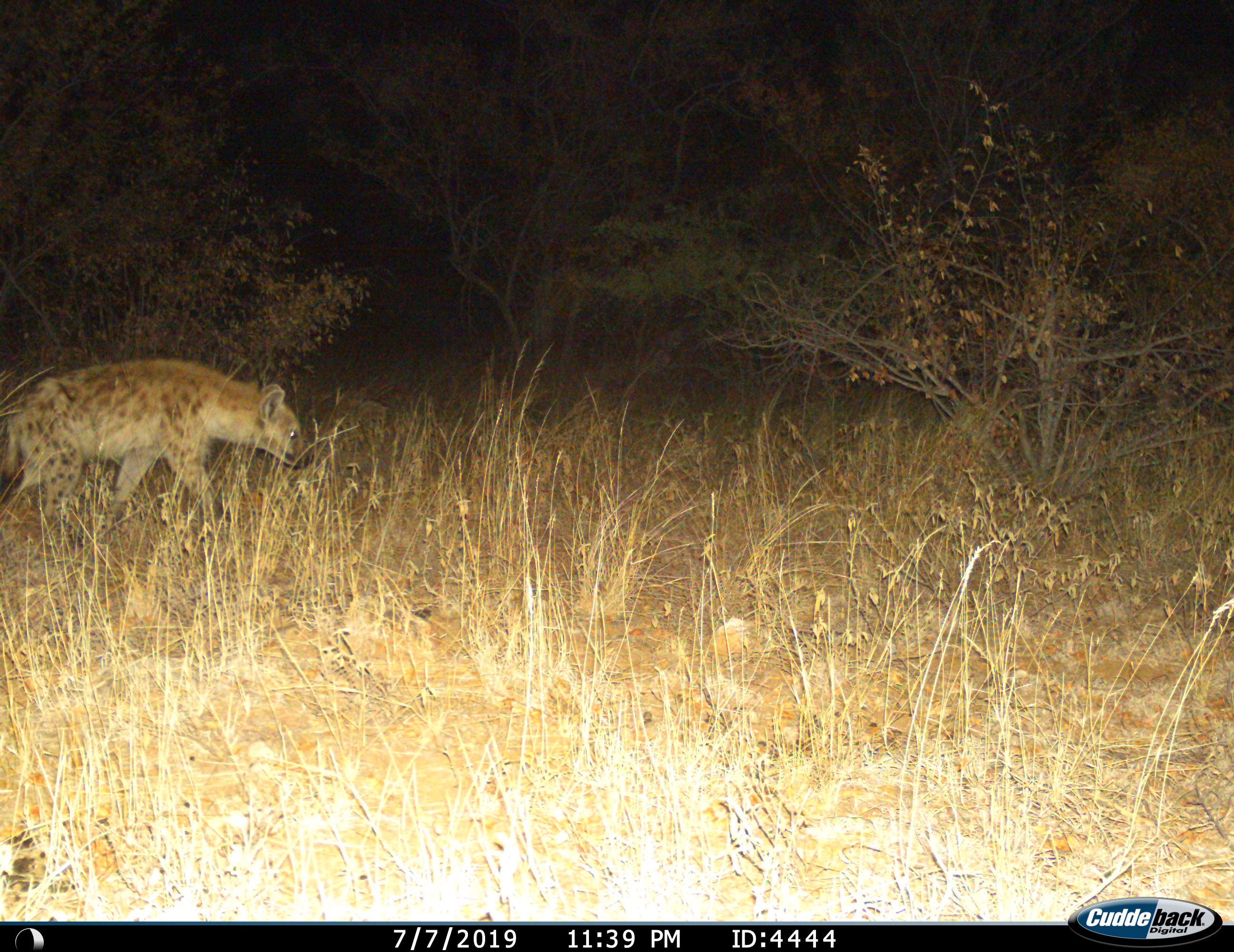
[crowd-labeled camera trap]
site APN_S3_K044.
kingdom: Animalia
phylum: Chordata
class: Mammalia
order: Carnivora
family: Hyaenidae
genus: Crocuta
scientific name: Crocuta crocuta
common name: spotted hyena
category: hyenaspotted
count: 1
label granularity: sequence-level